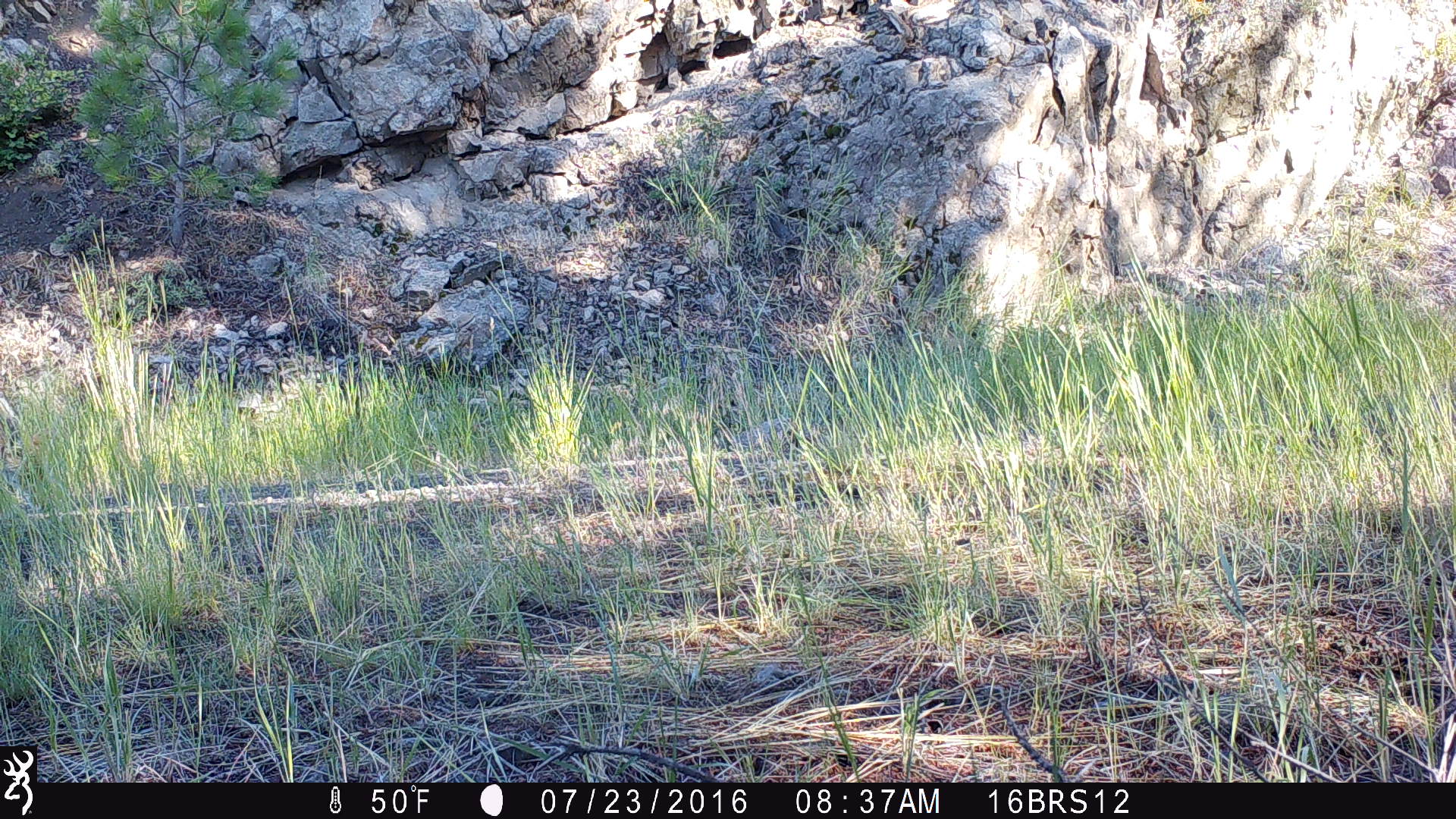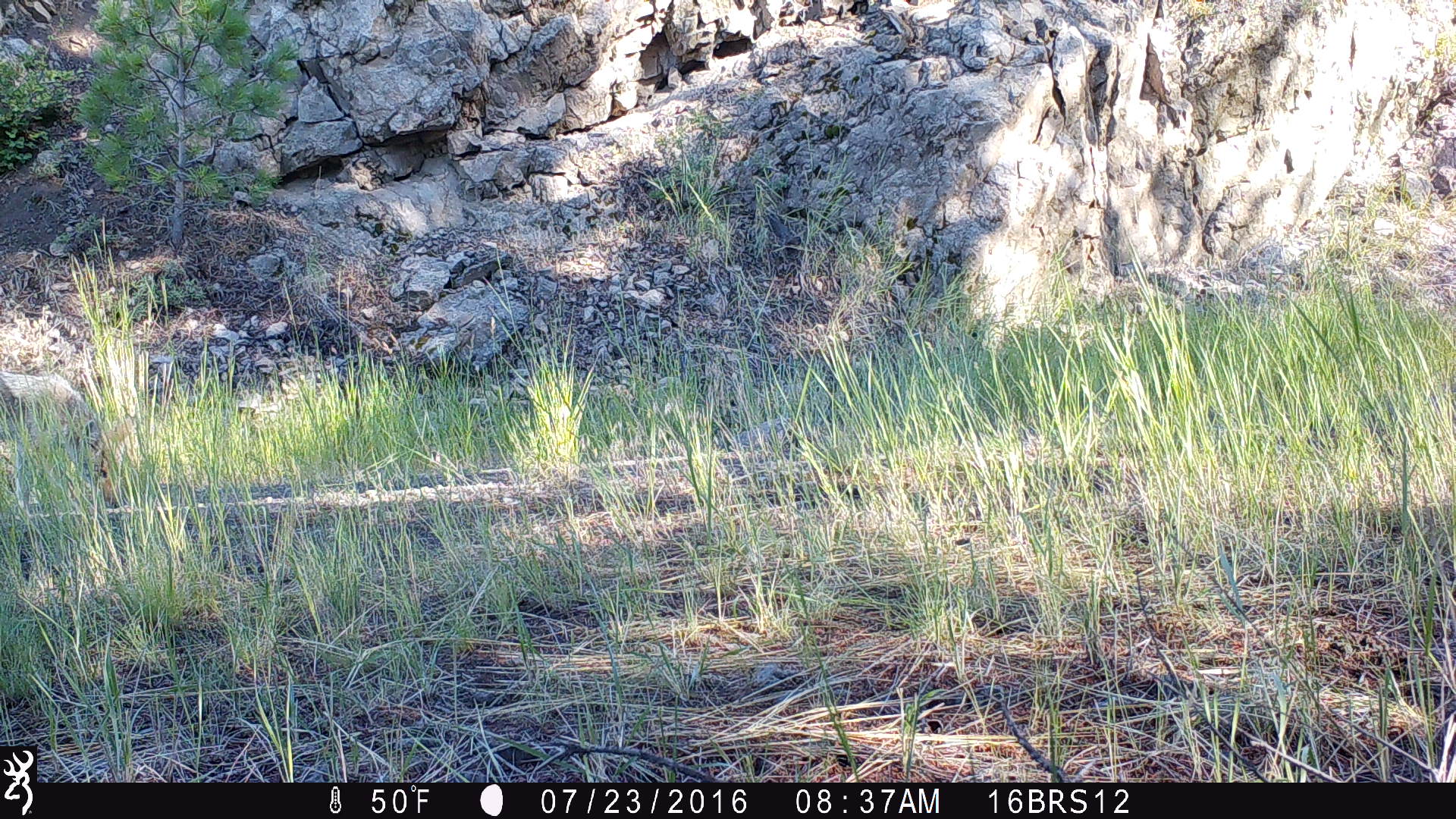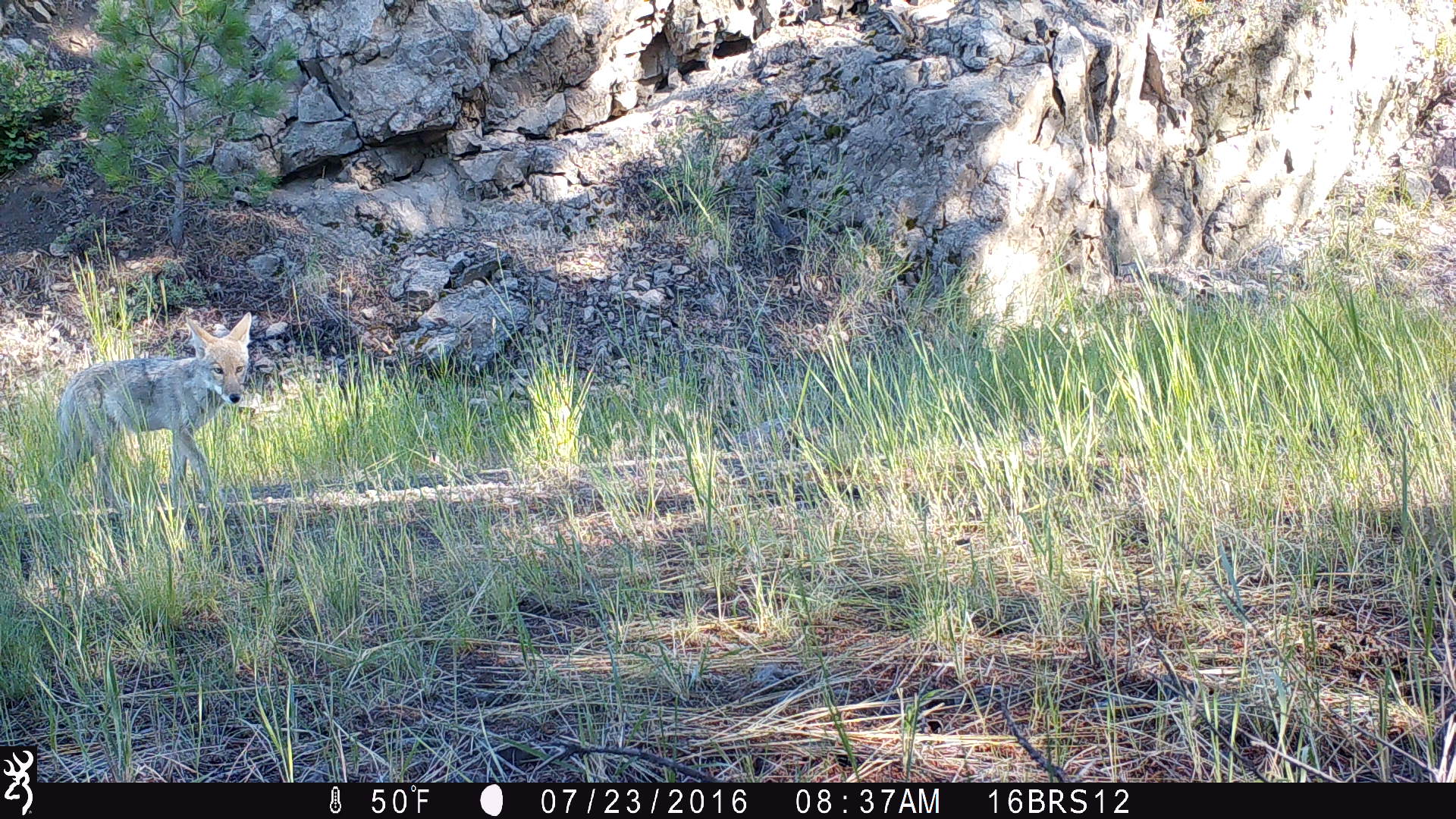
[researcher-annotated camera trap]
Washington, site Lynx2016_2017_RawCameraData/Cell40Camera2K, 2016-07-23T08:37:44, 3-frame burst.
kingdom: Animalia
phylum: Chordata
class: Mammalia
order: Carnivora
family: Canidae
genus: Canis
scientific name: Canis latrans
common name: coyote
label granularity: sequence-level